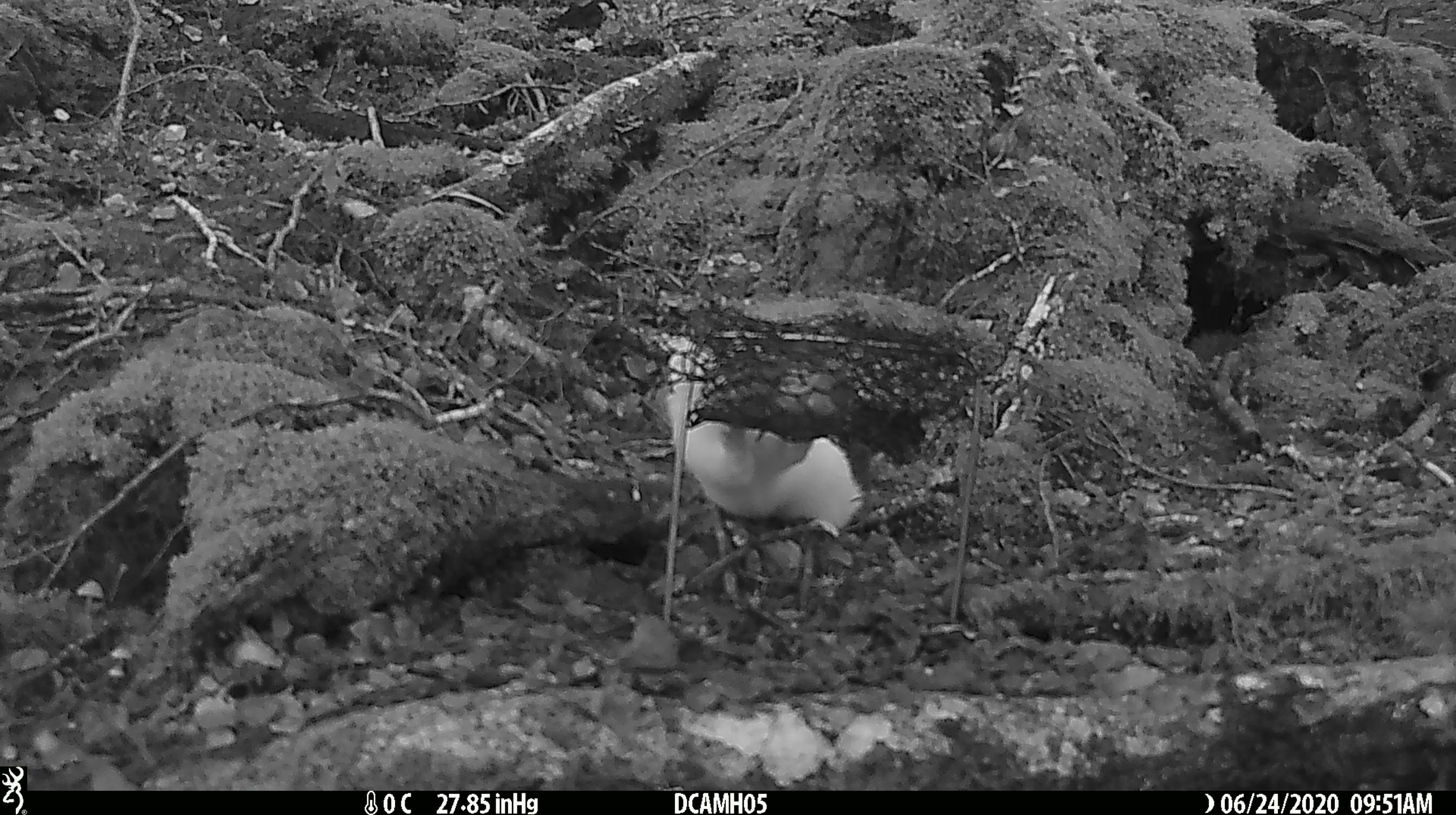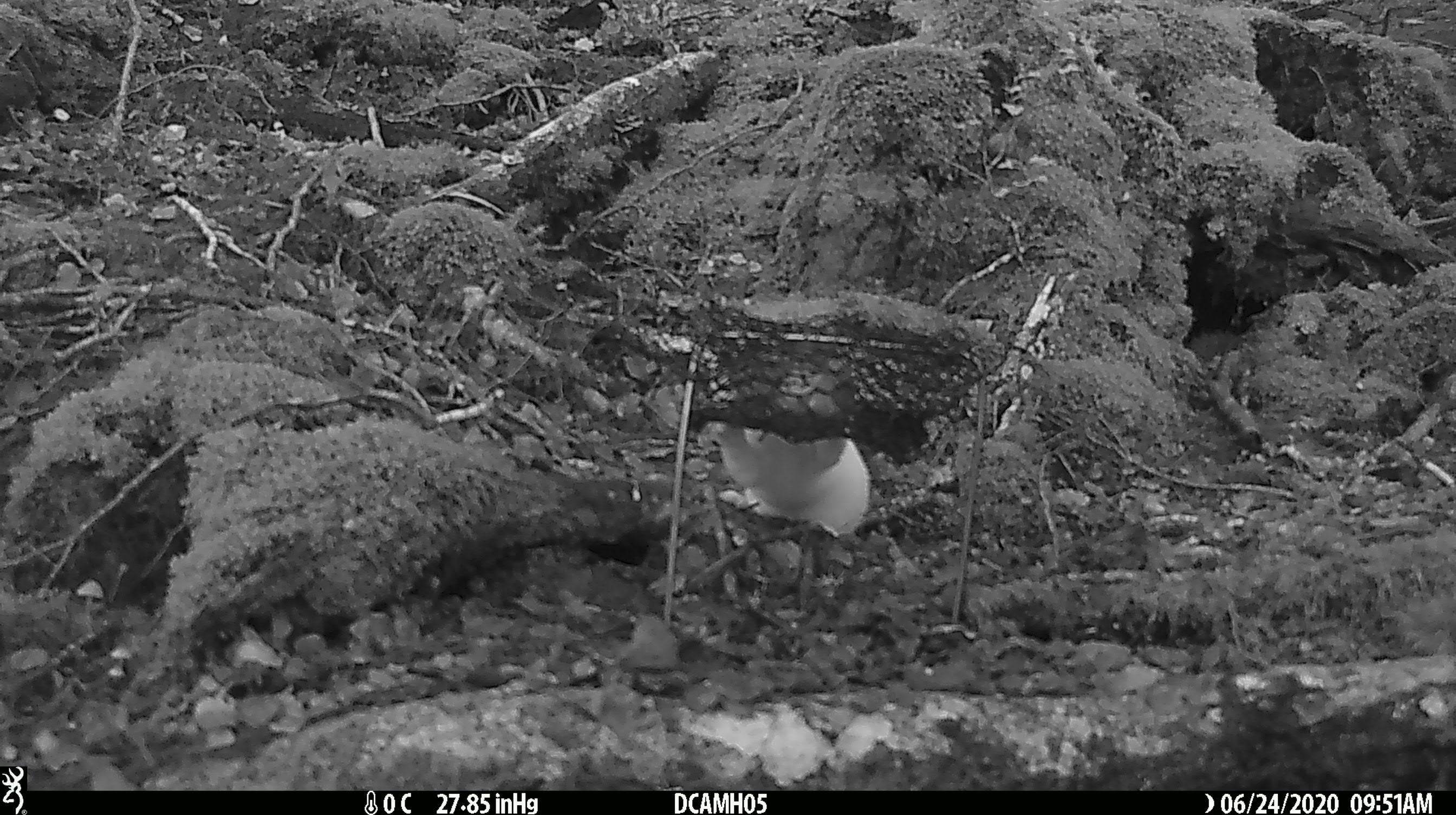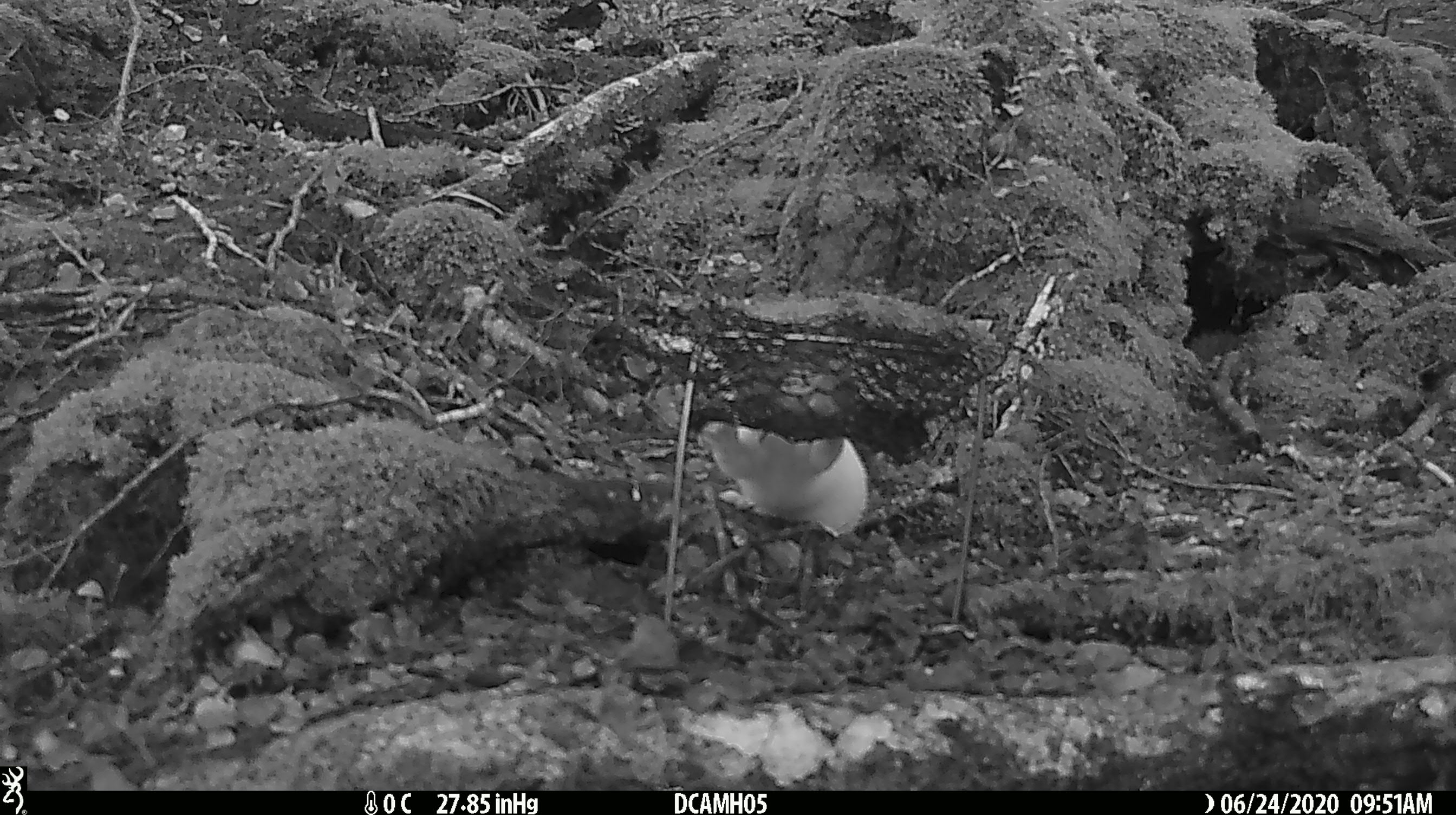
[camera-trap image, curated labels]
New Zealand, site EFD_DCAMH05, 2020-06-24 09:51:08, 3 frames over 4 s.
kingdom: Animalia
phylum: Chordata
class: Mammalia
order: Carnivora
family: Mustelidae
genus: Mustela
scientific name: Mustela erminea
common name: stoat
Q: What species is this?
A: Stoat (Mustela erminea).